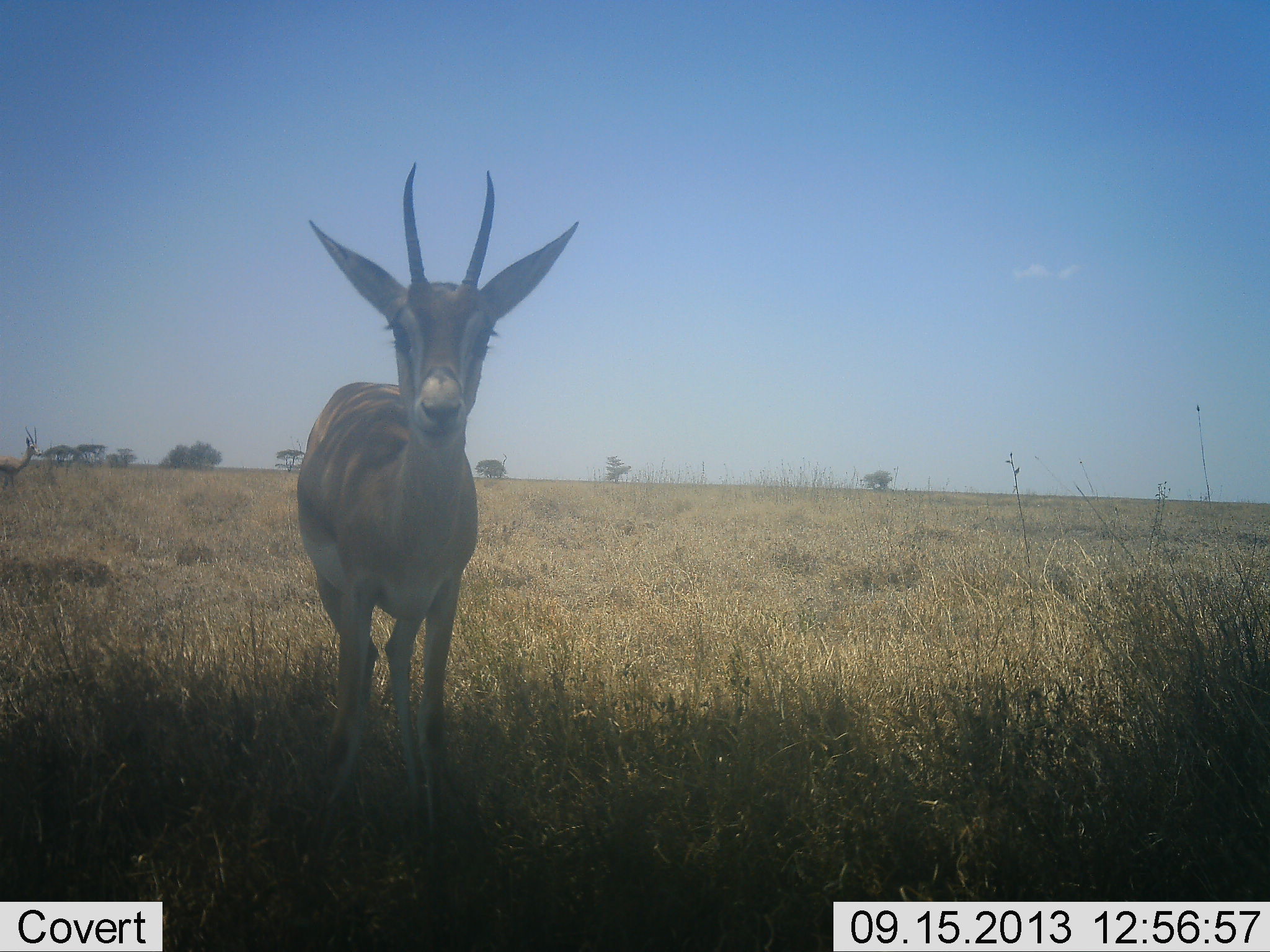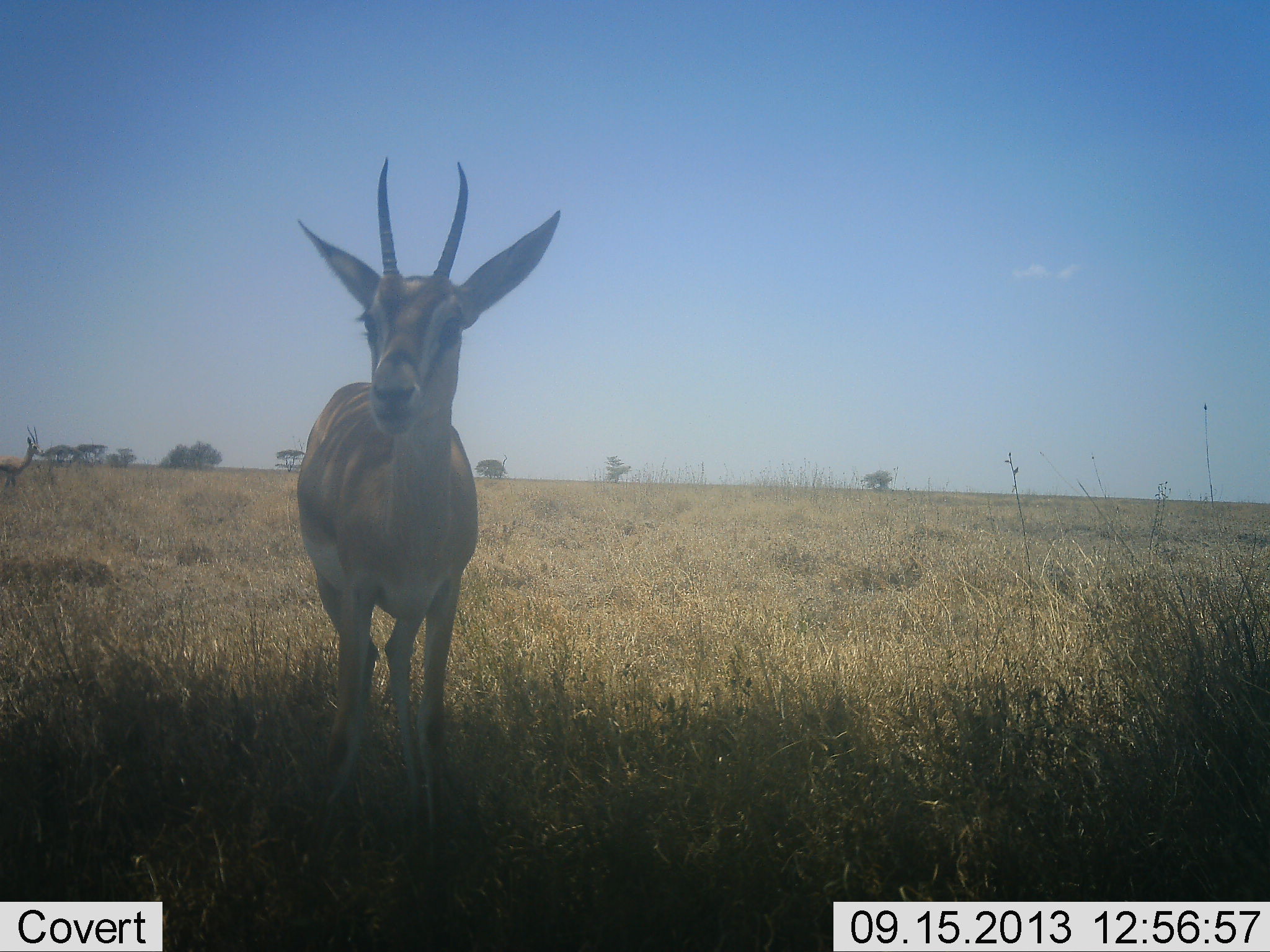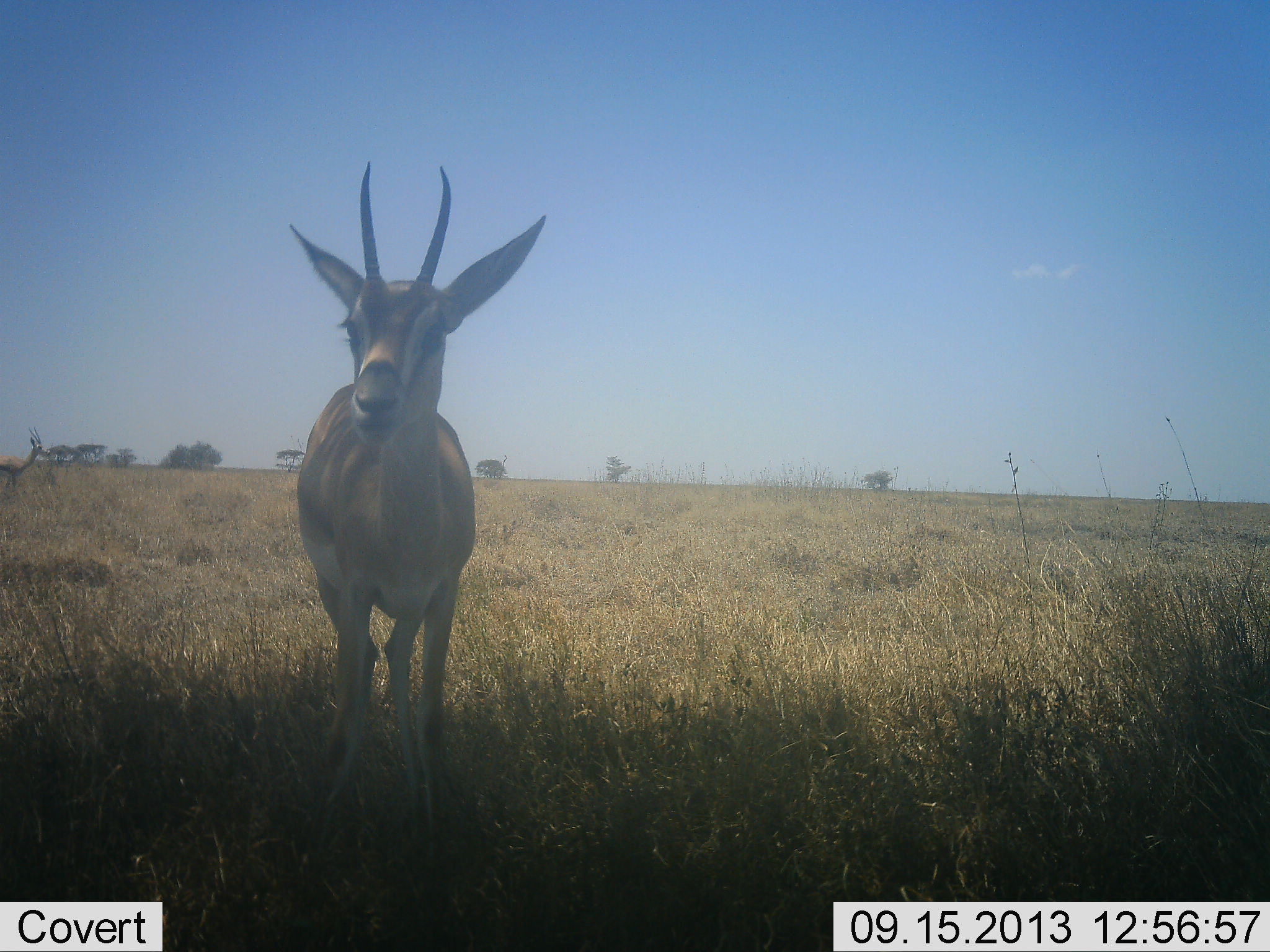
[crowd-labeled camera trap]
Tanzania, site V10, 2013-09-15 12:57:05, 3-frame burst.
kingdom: Animalia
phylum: Chordata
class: Mammalia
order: Artiodactyla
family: Bovidae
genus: Eudorcas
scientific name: Eudorcas thomsonii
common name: thomson's gazelle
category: gazellethomsons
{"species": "gazellethomsons (thomson's gazelle) (Eudorcas thomsonii)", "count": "1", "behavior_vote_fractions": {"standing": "100%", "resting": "0%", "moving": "0%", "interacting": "0%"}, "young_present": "0%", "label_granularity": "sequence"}